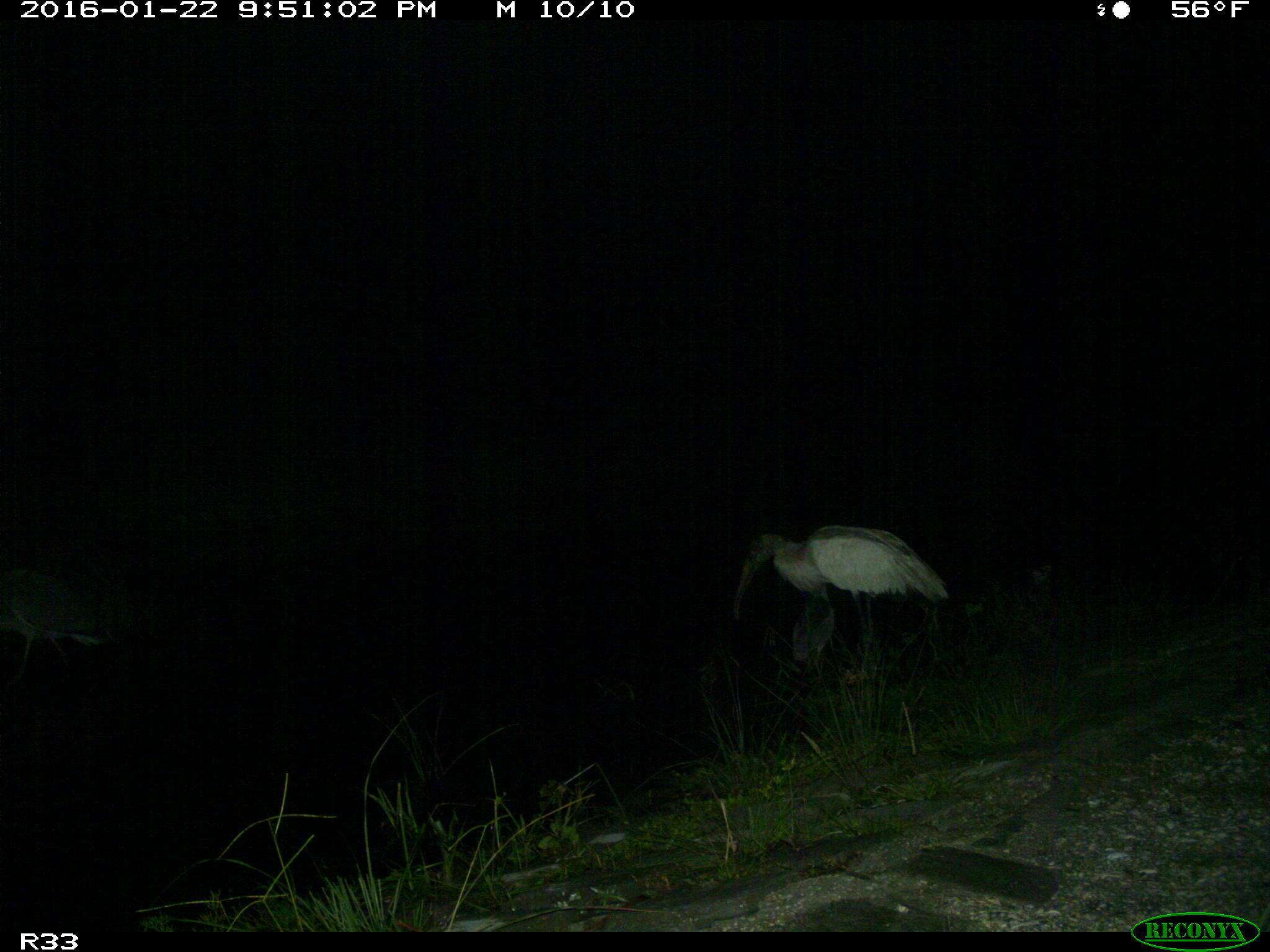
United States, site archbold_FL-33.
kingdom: Animalia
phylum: Chordata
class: Aves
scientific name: Aves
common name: birds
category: unidentified bird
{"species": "unidentified bird (birds) (Aves)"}